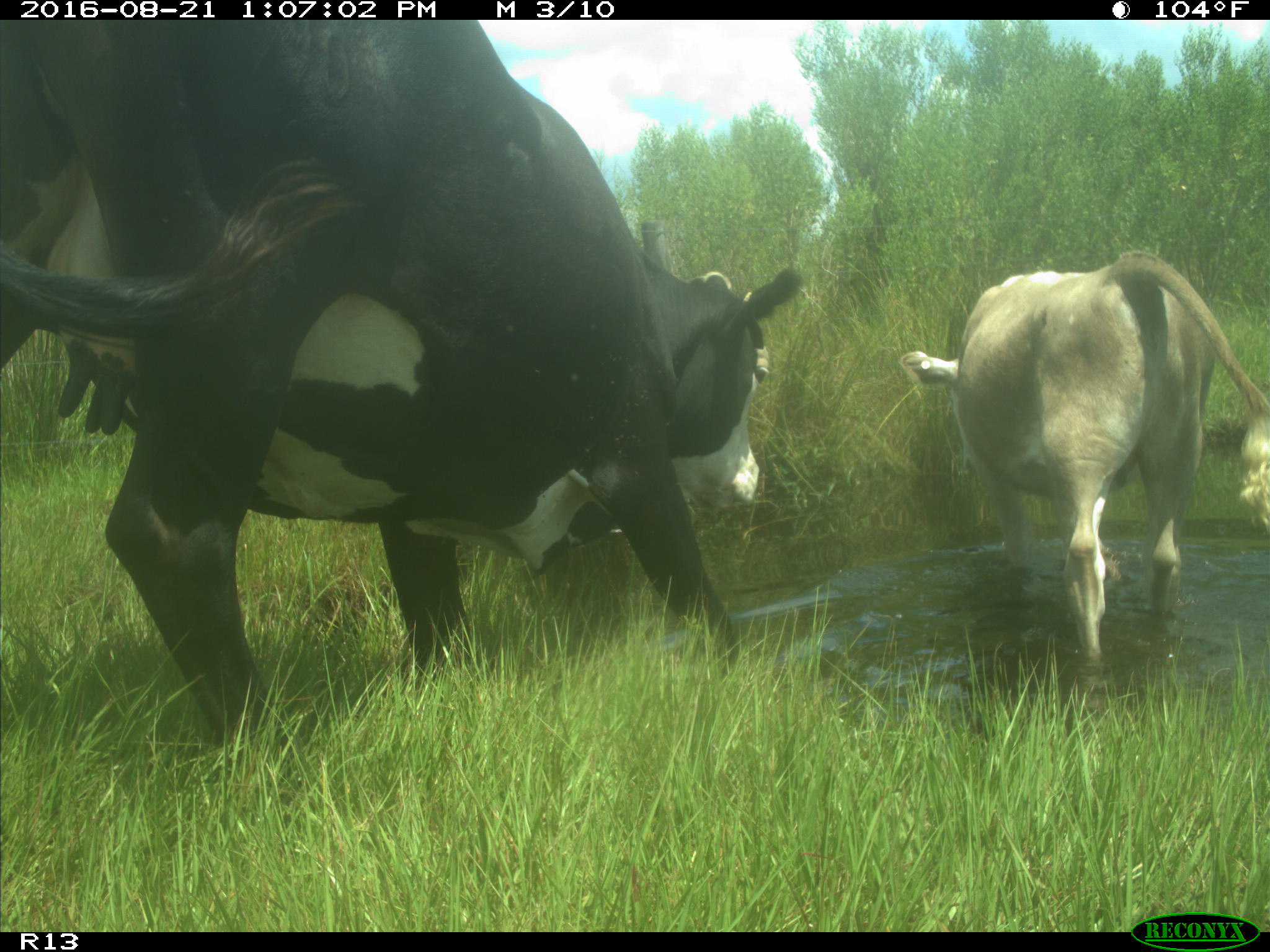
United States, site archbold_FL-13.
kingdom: Animalia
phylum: Chordata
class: Mammalia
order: Artiodactyla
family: Bovidae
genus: Bos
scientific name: Bos taurus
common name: domestic cow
Bos taurus (domestic cow).